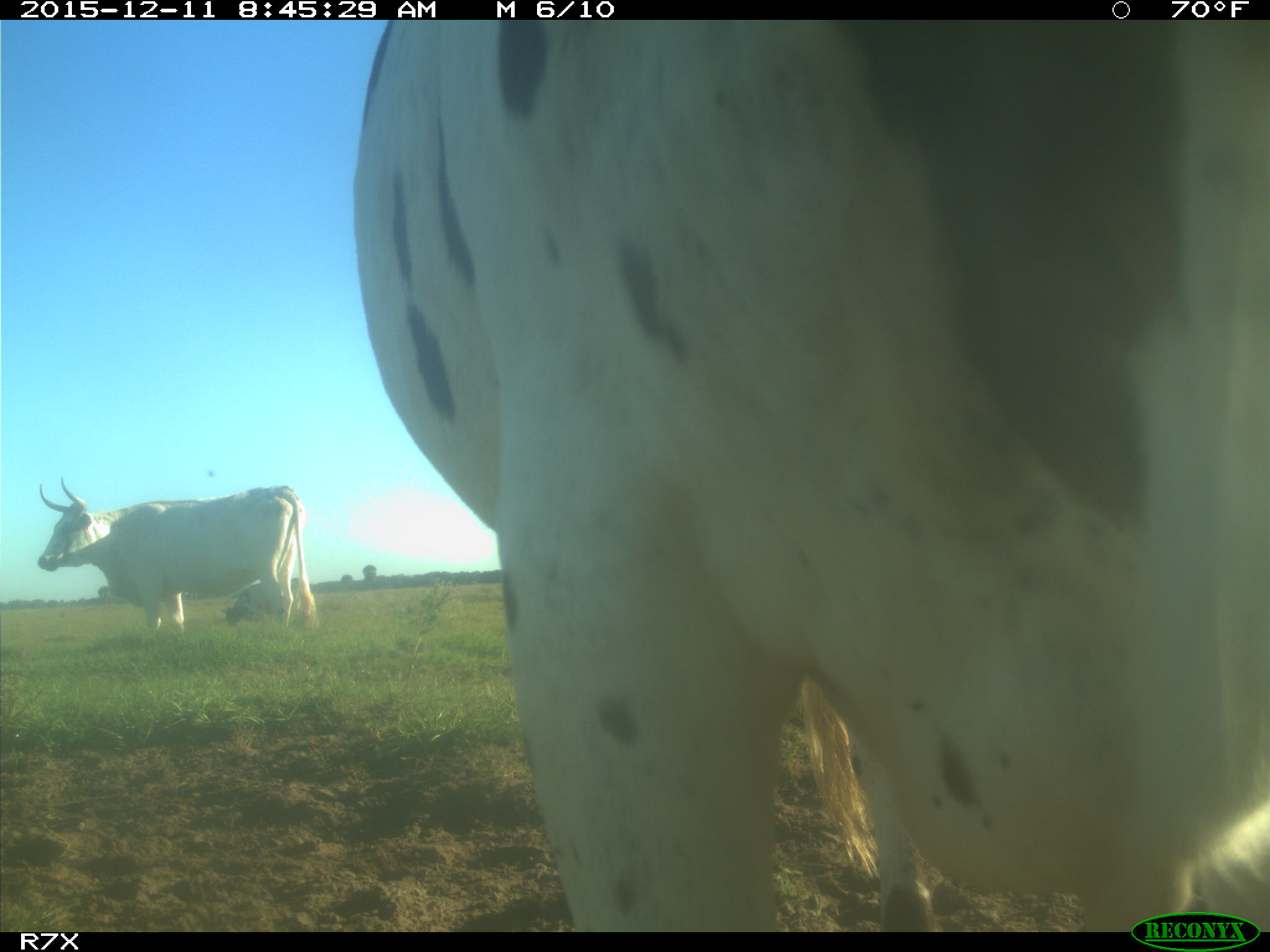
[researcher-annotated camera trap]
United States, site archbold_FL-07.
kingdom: Animalia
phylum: Chordata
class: Mammalia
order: Artiodactyla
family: Bovidae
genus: Bos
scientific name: Bos taurus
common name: domestic cow